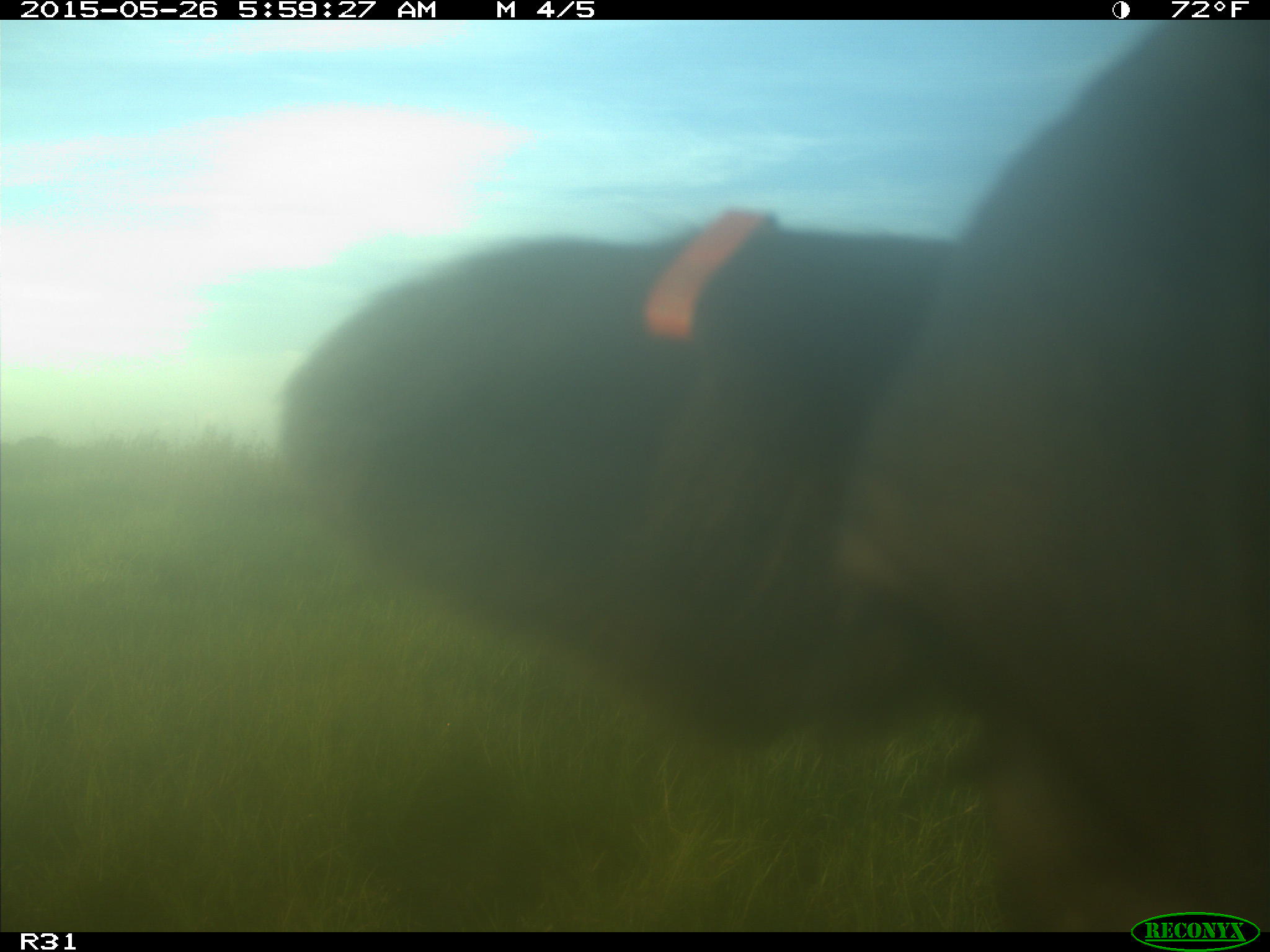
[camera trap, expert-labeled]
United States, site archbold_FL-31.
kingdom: Animalia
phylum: Chordata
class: Mammalia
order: Artiodactyla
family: Bovidae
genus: Bos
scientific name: Bos taurus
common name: domestic cow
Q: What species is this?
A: Bos taurus (domestic cow).